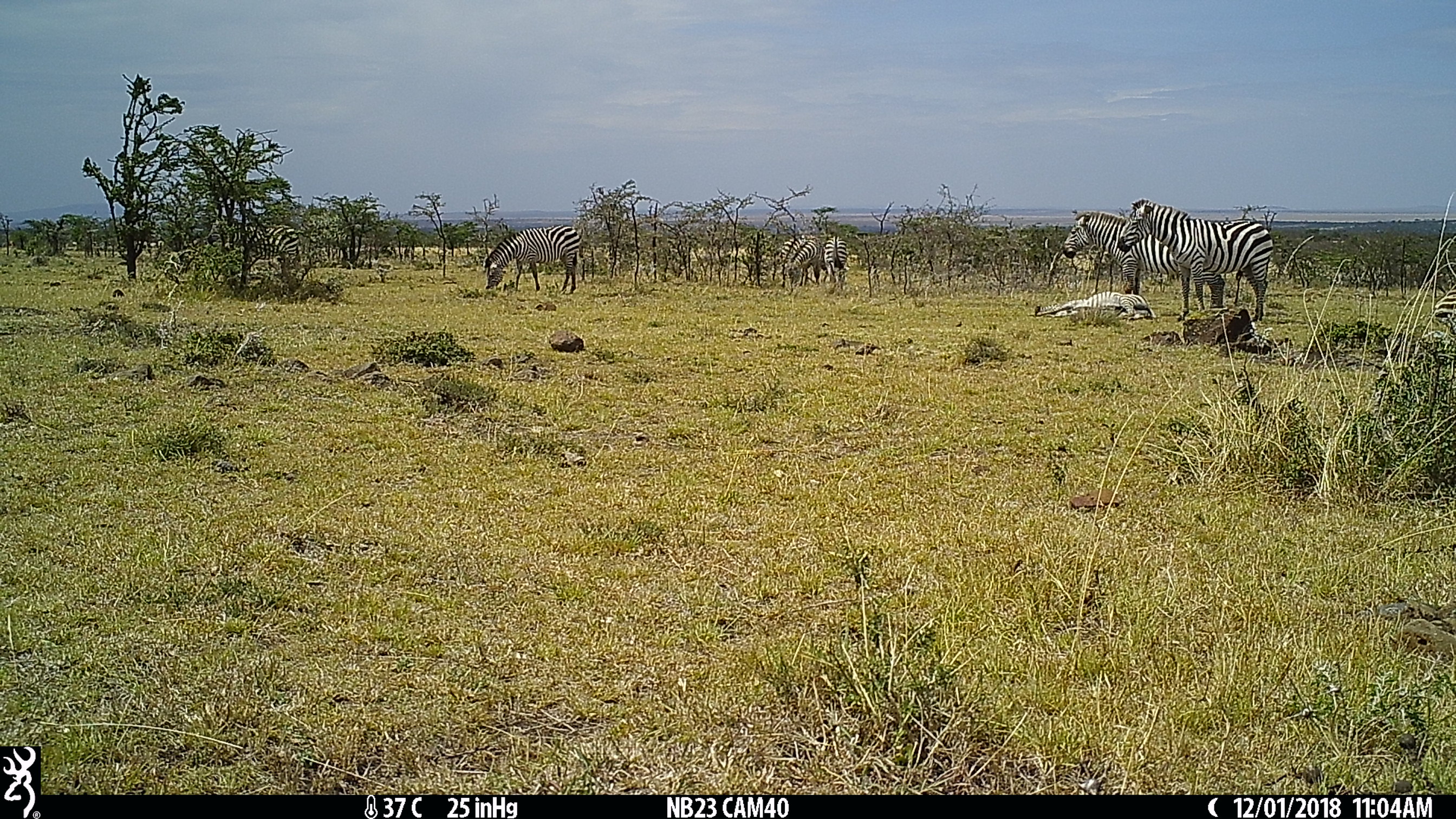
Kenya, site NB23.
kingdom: Animalia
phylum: Chordata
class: Mammalia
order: Perissodactyla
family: Equidae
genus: Equus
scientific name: Equus quagga burchellii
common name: burchell's zebra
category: zebra